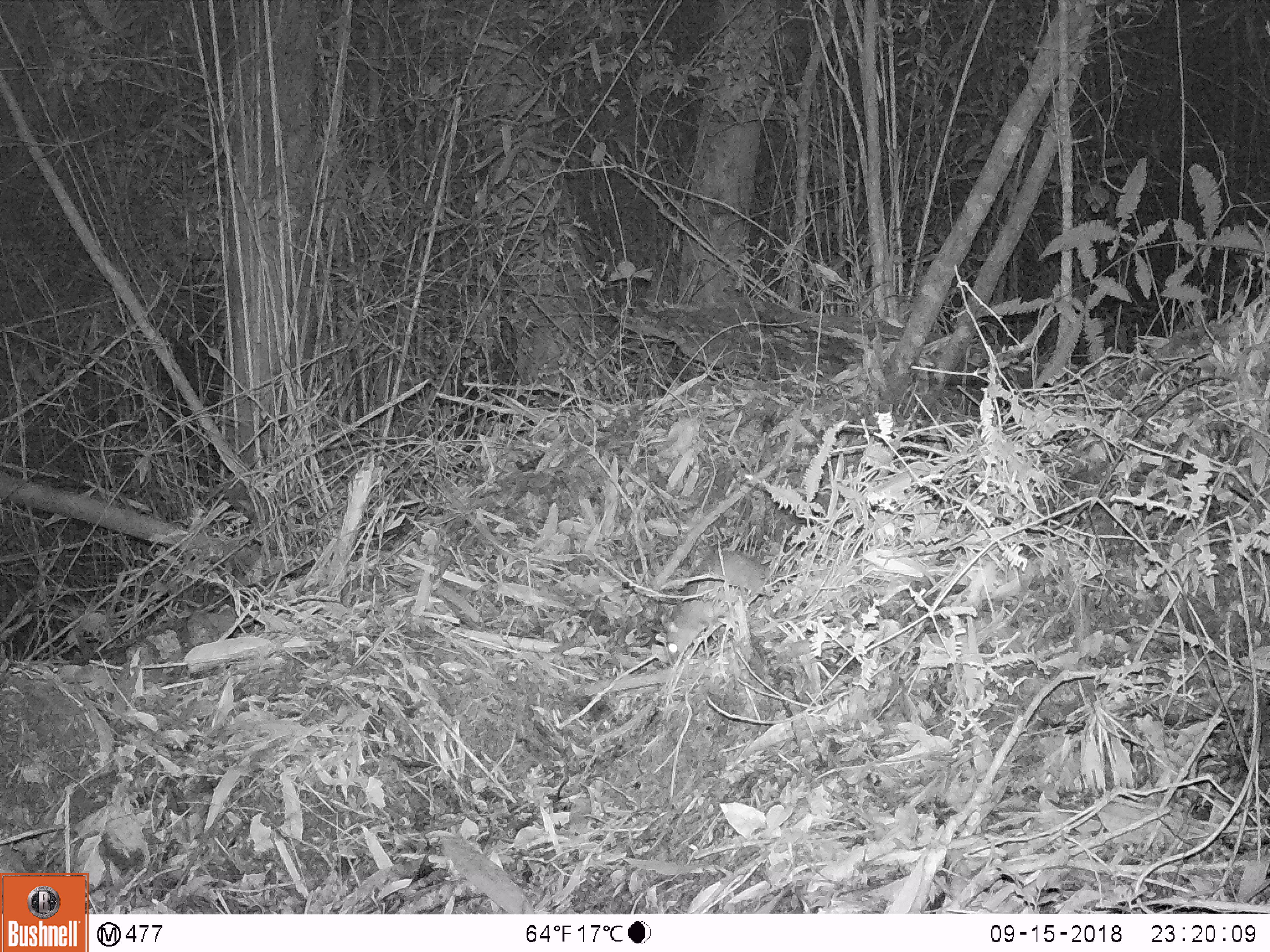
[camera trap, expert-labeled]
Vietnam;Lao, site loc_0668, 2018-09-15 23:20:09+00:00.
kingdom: Animalia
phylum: Chordata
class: Mammalia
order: Rodentia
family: Muridae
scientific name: Muridae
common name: old-world mice and rats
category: unidentified murid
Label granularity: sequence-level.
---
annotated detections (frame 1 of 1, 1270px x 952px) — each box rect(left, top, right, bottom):
unidentified murid: rect(654, 549, 788, 667)